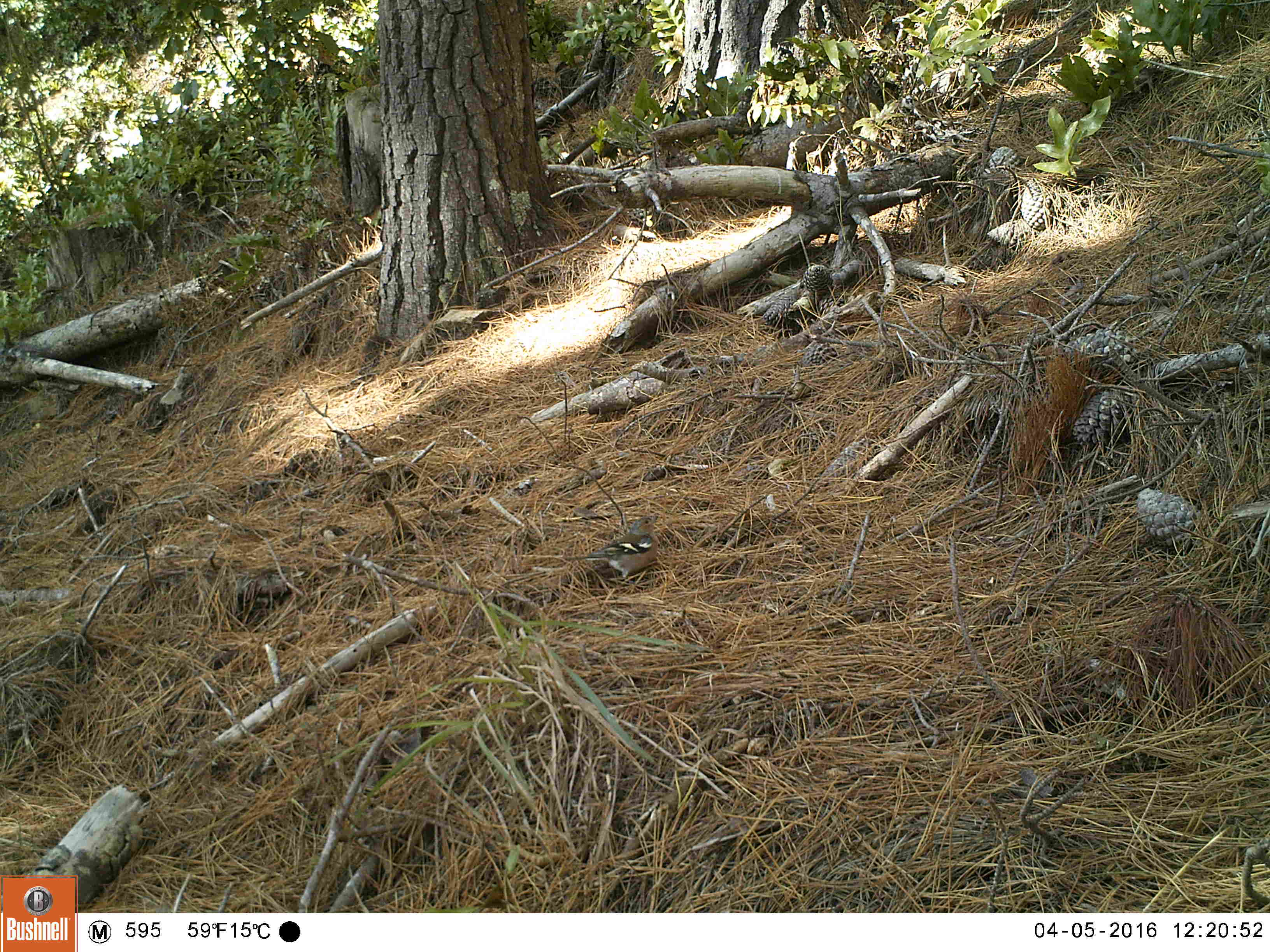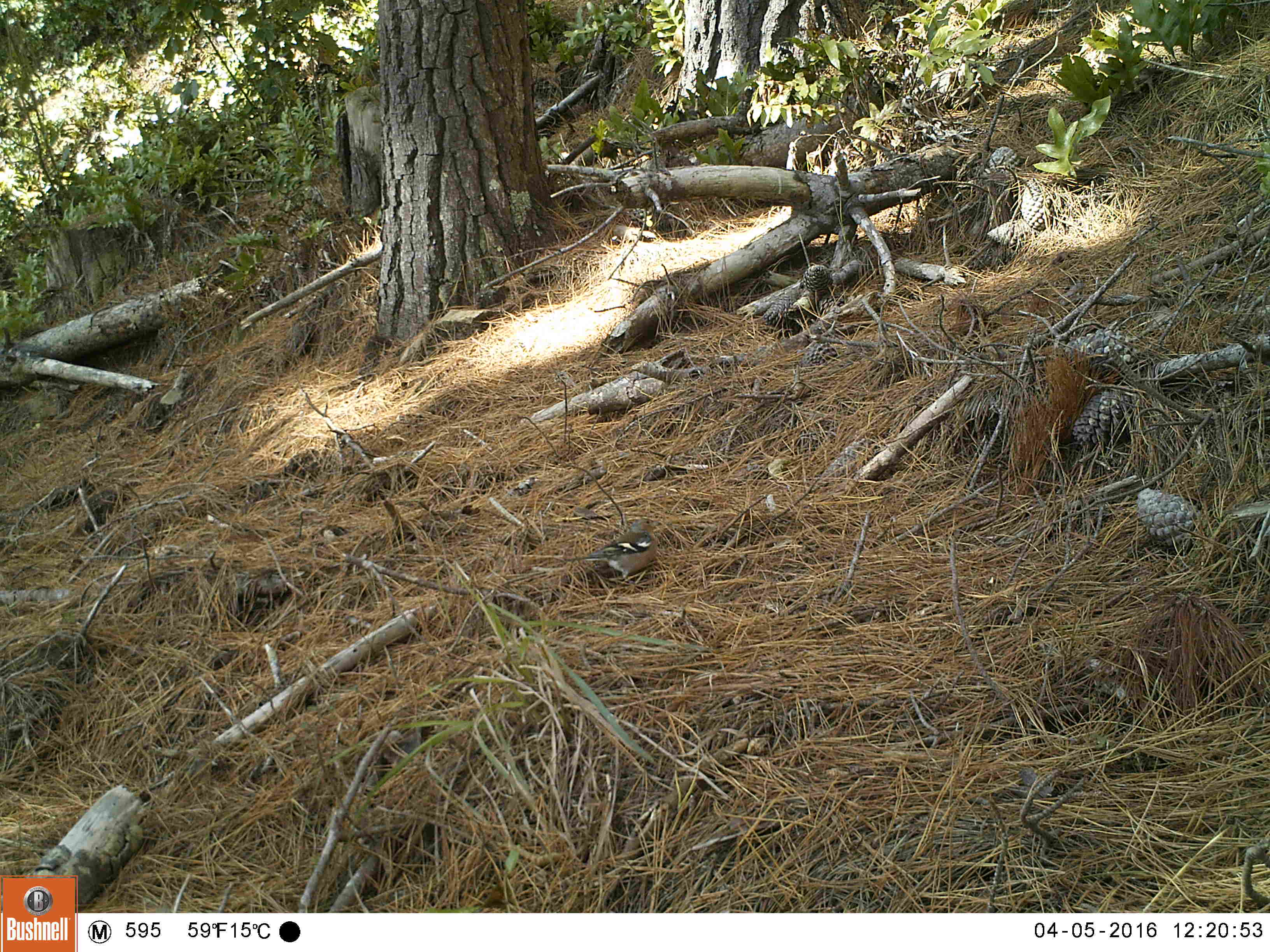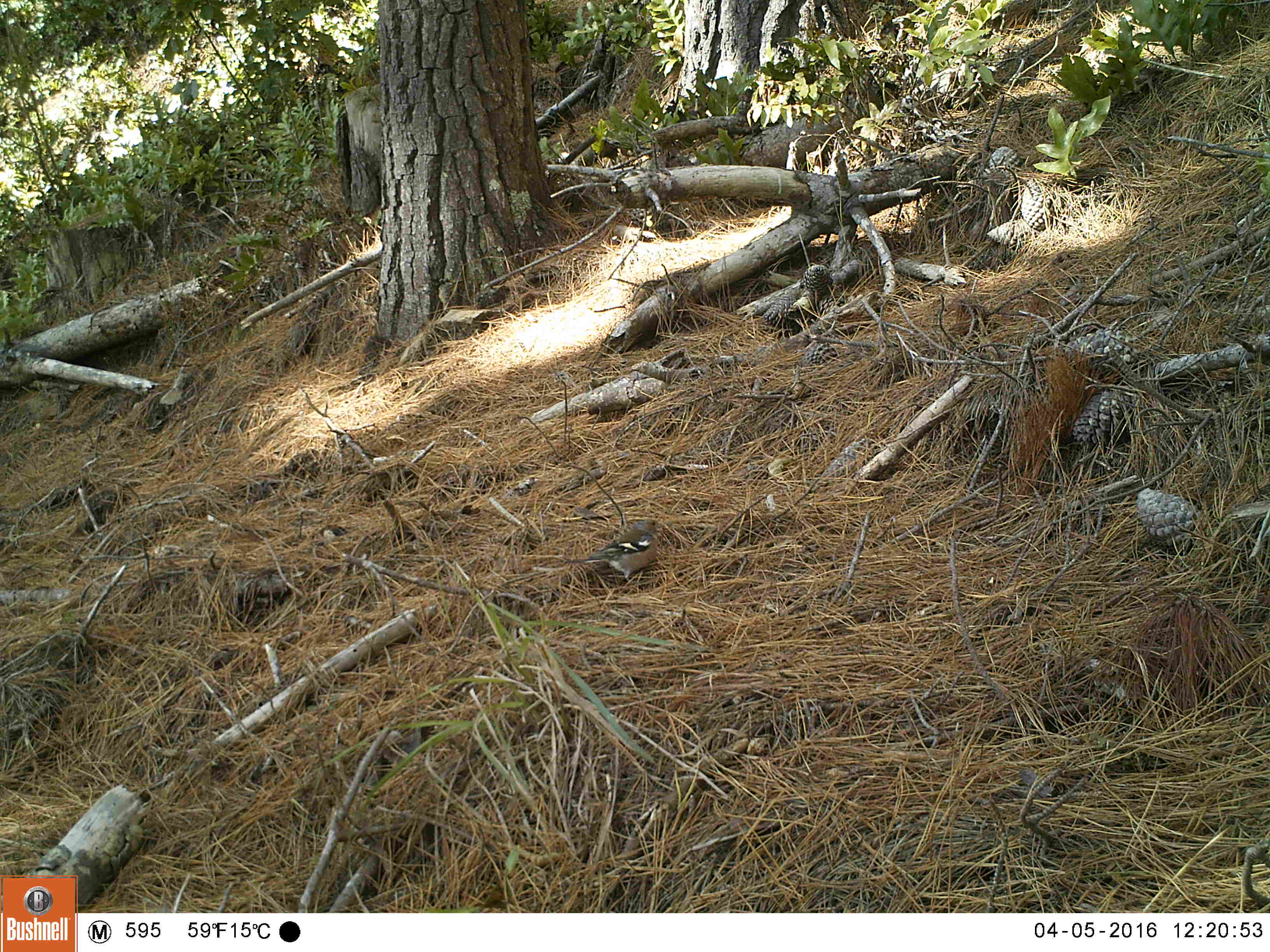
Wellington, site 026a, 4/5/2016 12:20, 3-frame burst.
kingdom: Animalia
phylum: Chordata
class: Aves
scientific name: Aves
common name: bird